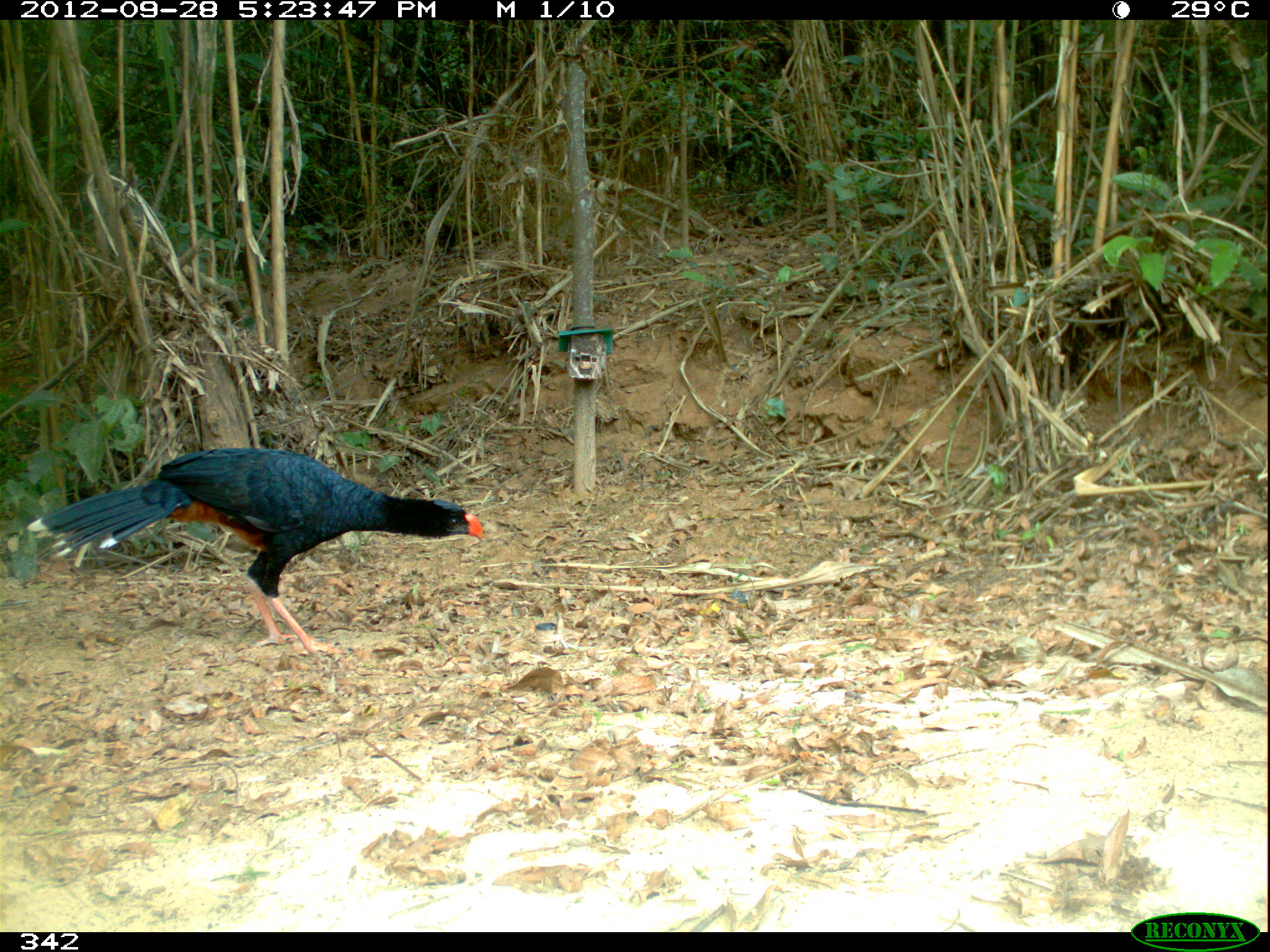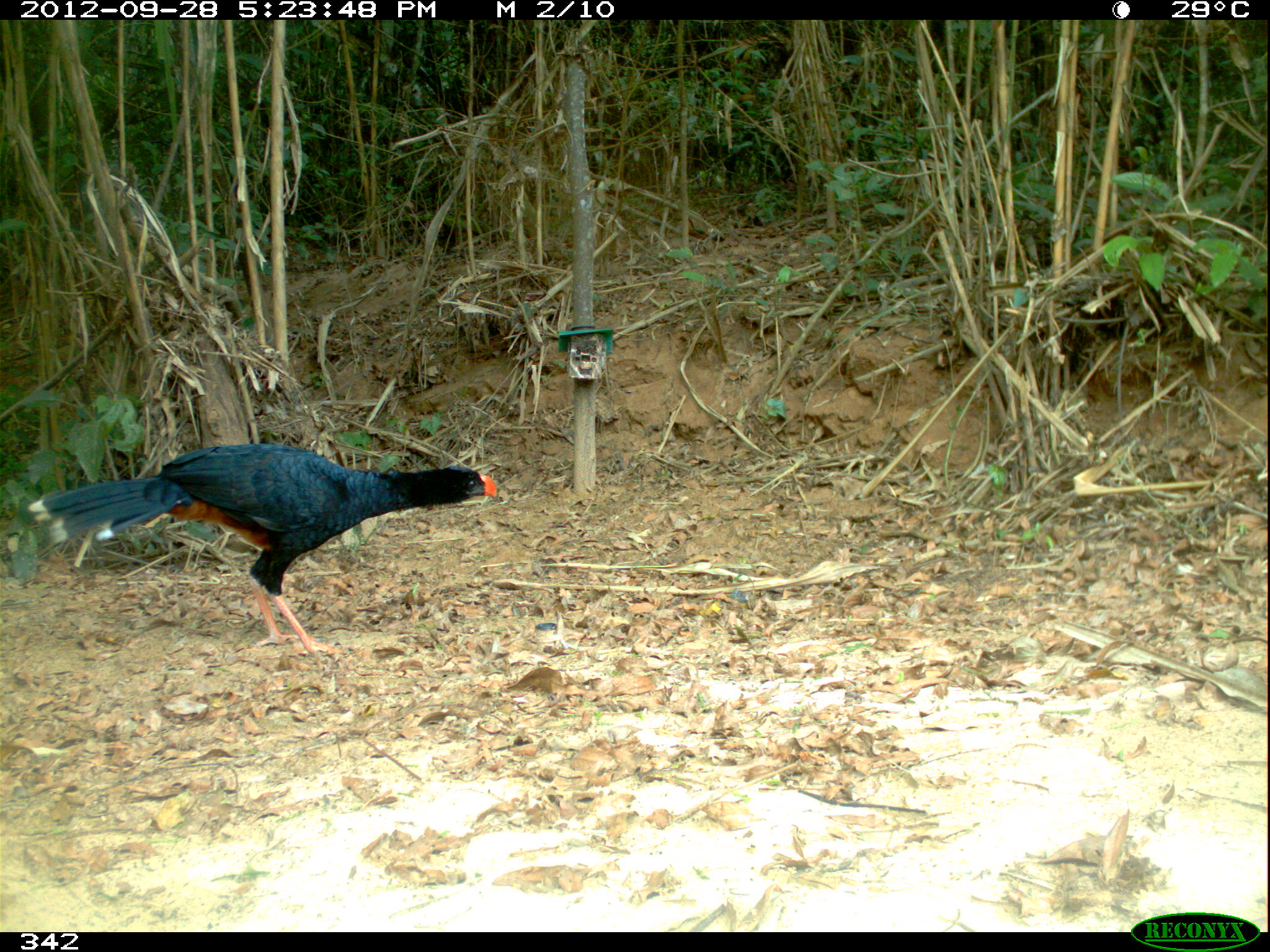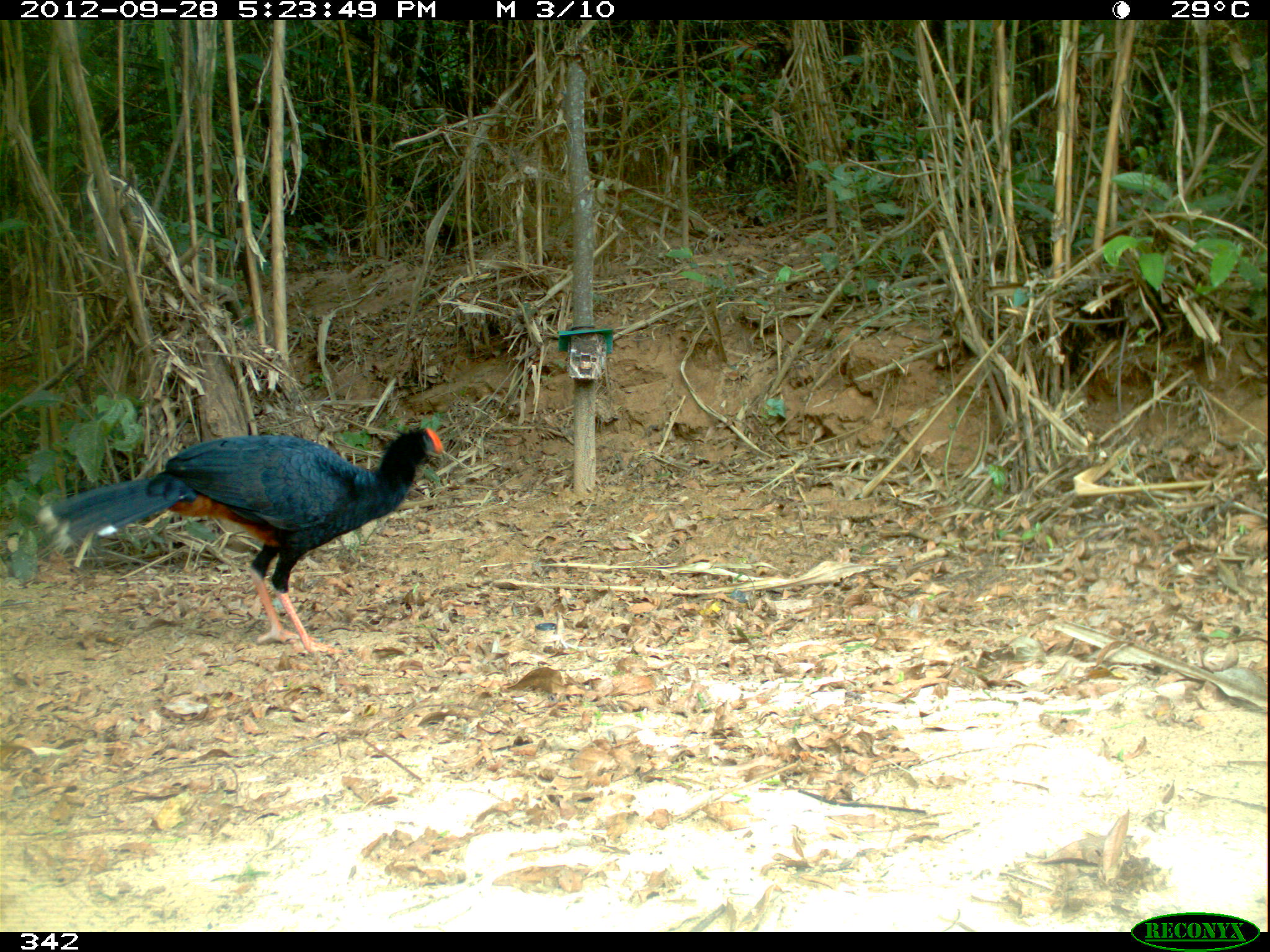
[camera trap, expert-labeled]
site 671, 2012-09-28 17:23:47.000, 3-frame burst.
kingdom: Animalia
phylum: Chordata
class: Aves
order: Galliformes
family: Cracidae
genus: Mitu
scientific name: Mitu tuberosum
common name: razor-billed curassow